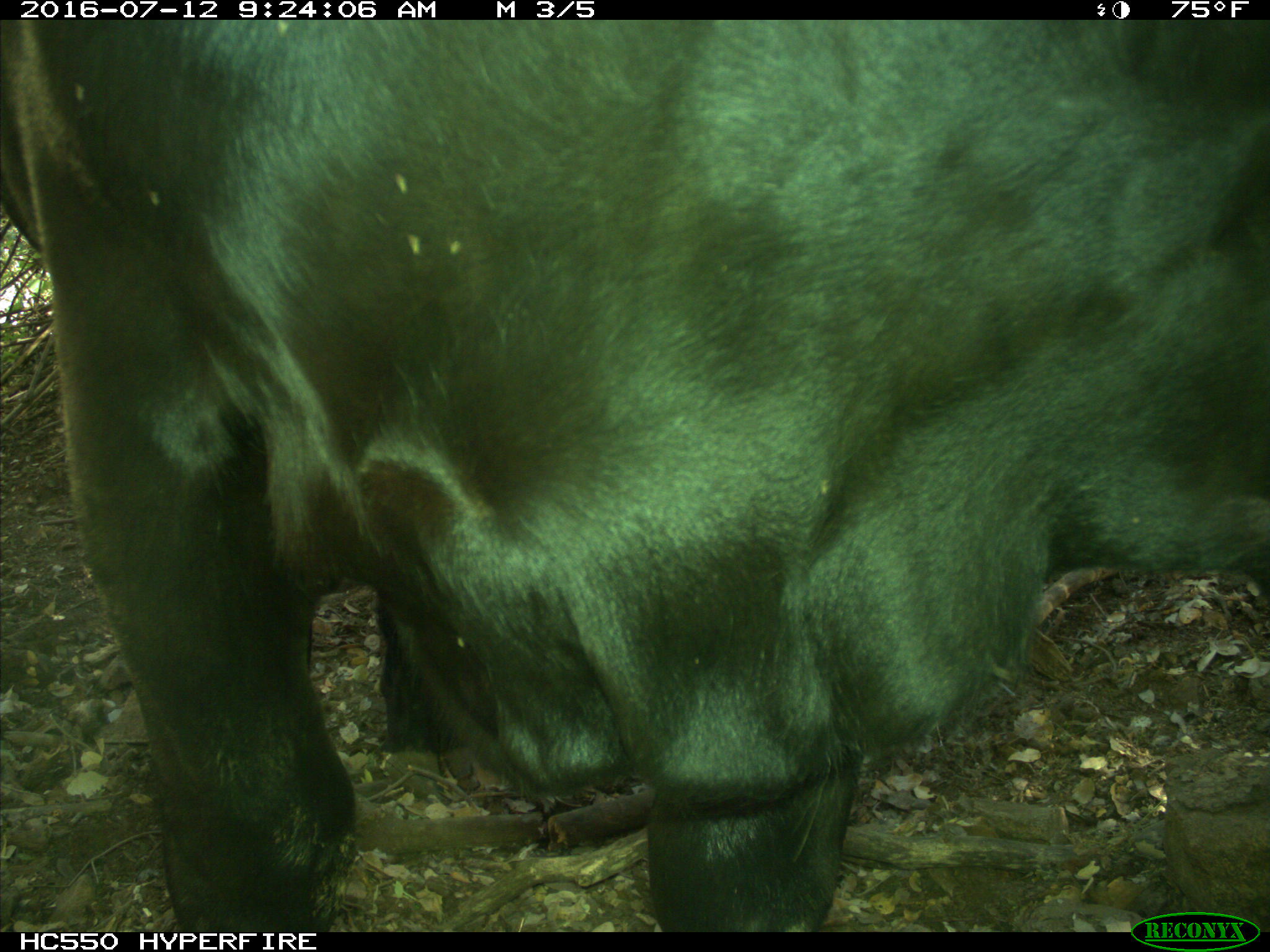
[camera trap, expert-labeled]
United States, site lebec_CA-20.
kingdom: Animalia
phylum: Chordata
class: Mammalia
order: Artiodactyla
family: Bovidae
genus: Bos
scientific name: Bos taurus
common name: domestic cow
Bos taurus (domestic cow).